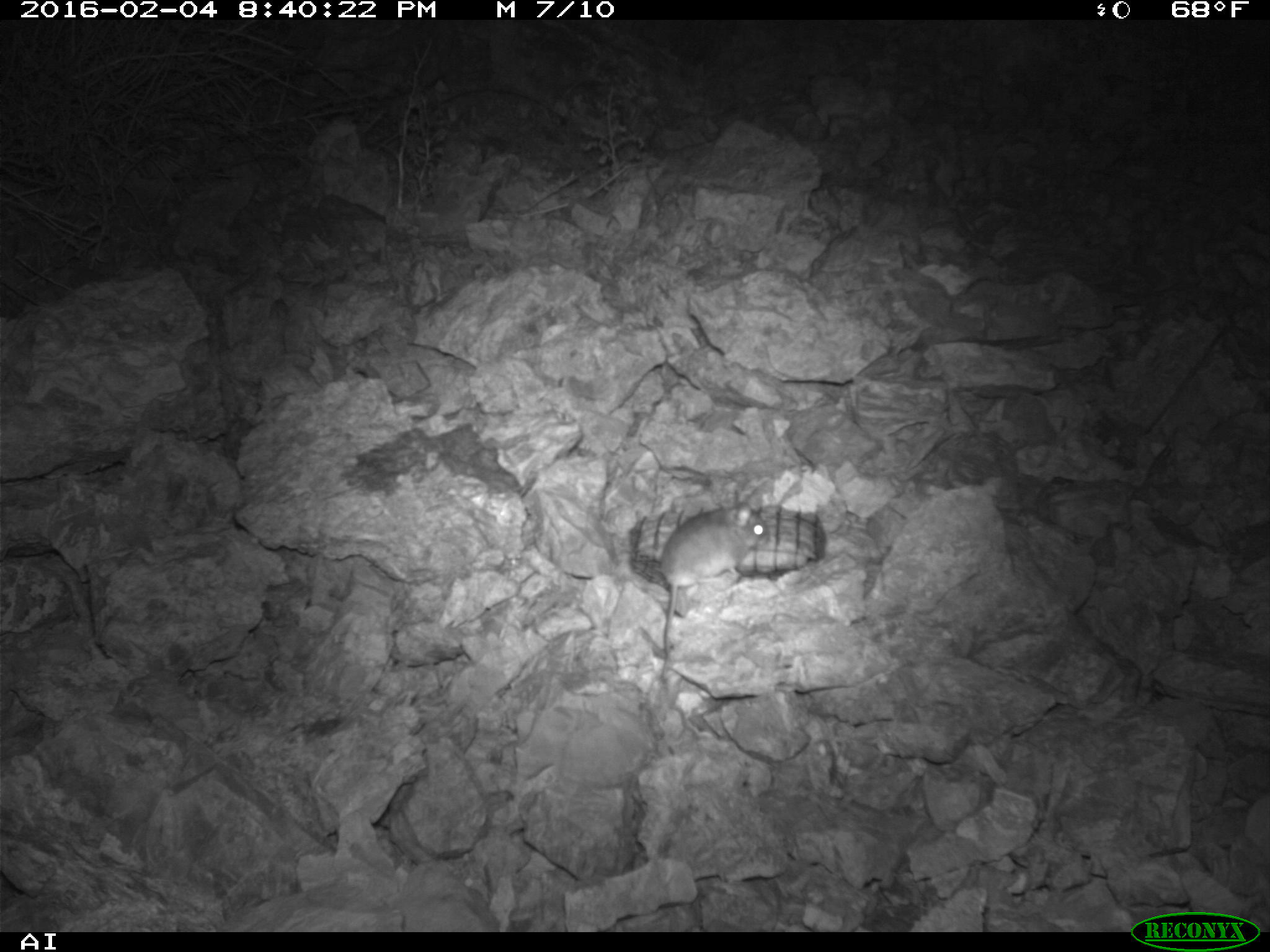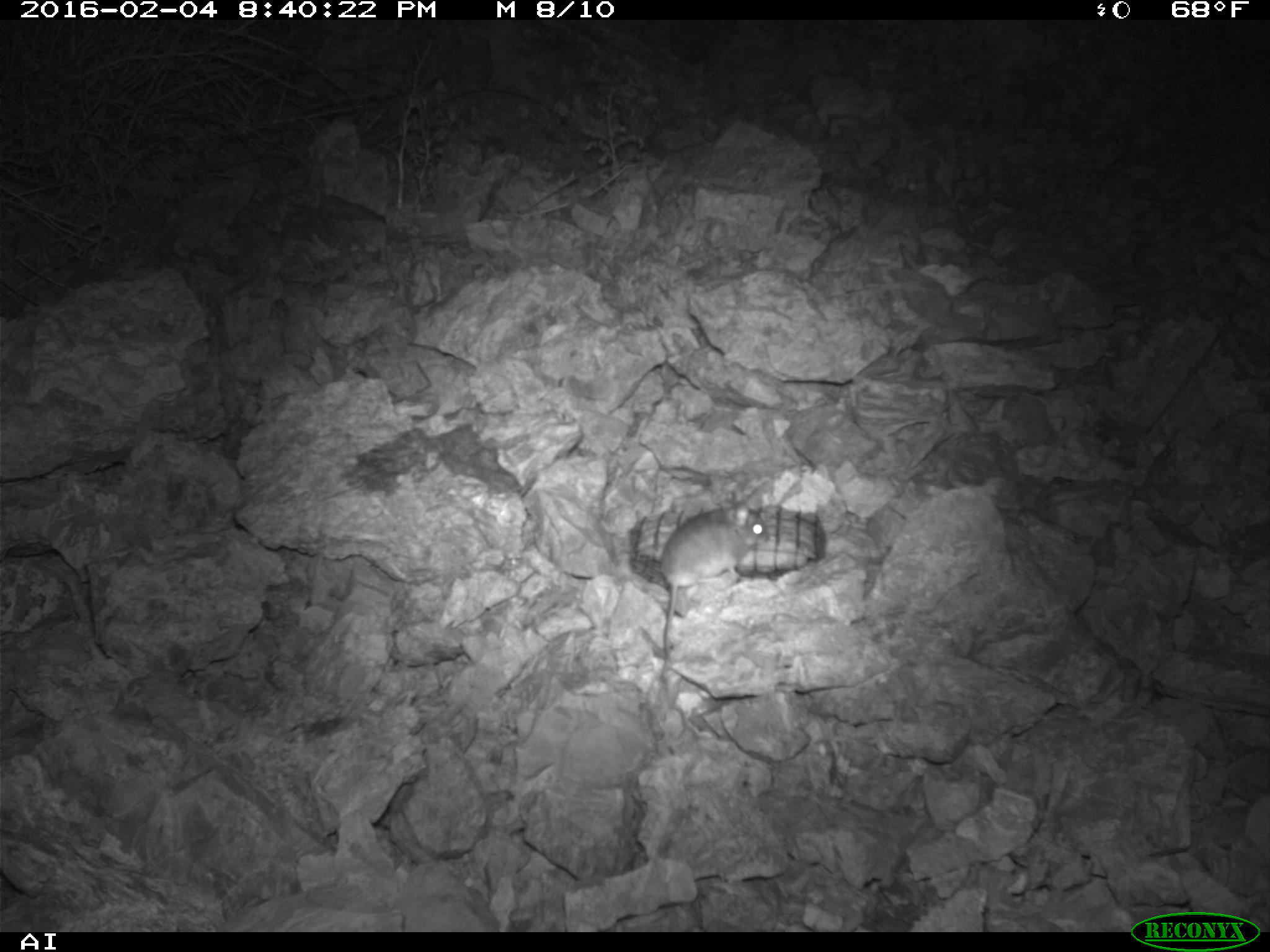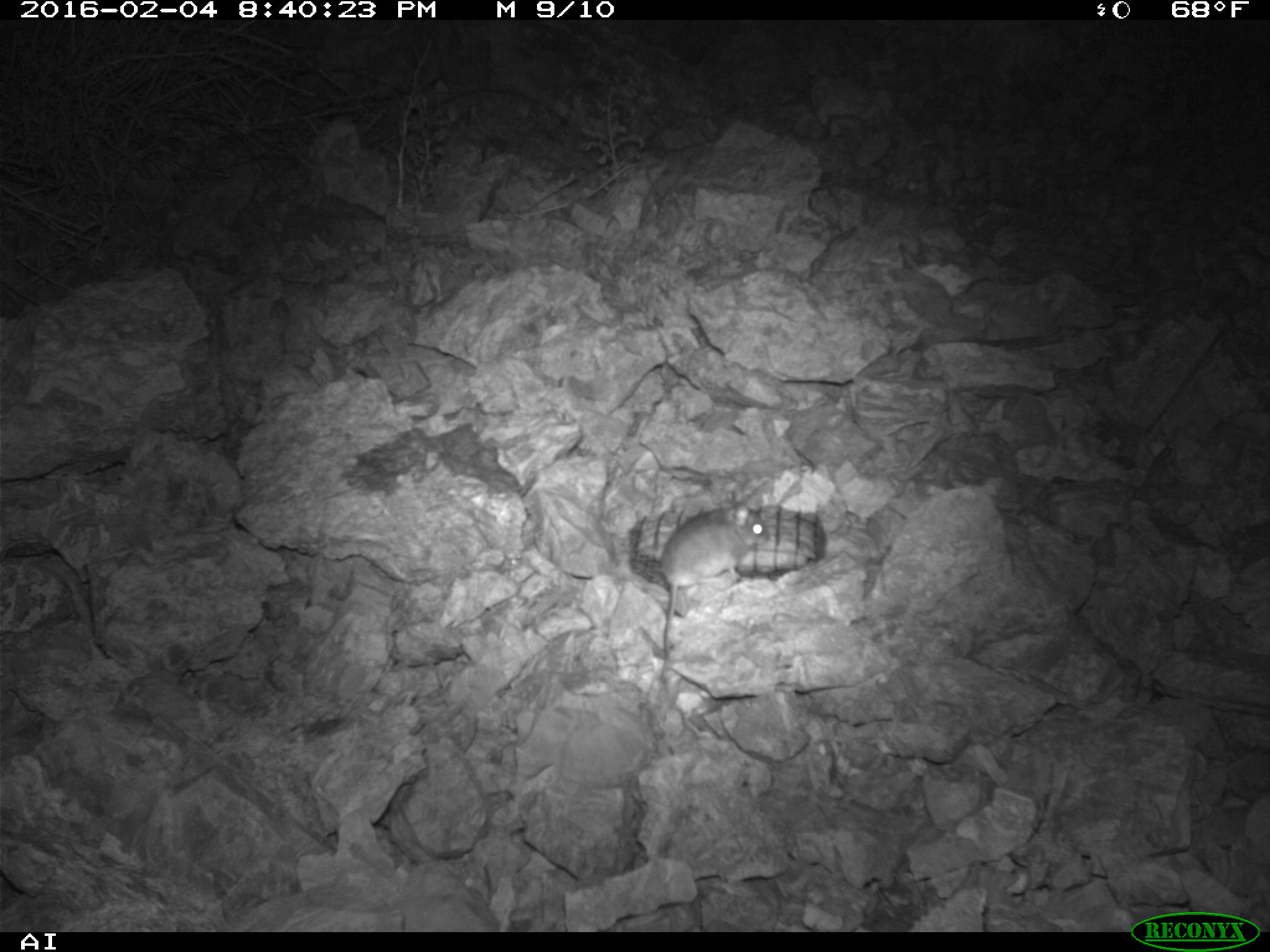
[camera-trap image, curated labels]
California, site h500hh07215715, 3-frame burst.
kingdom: Animalia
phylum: Chordata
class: Mammalia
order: Rodentia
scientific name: Rodentia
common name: rodent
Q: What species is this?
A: Rodent (Rodentia).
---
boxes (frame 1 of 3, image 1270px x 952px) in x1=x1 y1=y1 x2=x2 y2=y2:
rodent: x1=659 y1=501 x2=768 y2=668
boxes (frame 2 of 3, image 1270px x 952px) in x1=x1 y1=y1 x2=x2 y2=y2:
rodent: x1=659 y1=487 x2=766 y2=679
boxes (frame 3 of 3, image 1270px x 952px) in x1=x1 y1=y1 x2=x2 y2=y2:
rodent: x1=657 y1=491 x2=771 y2=681